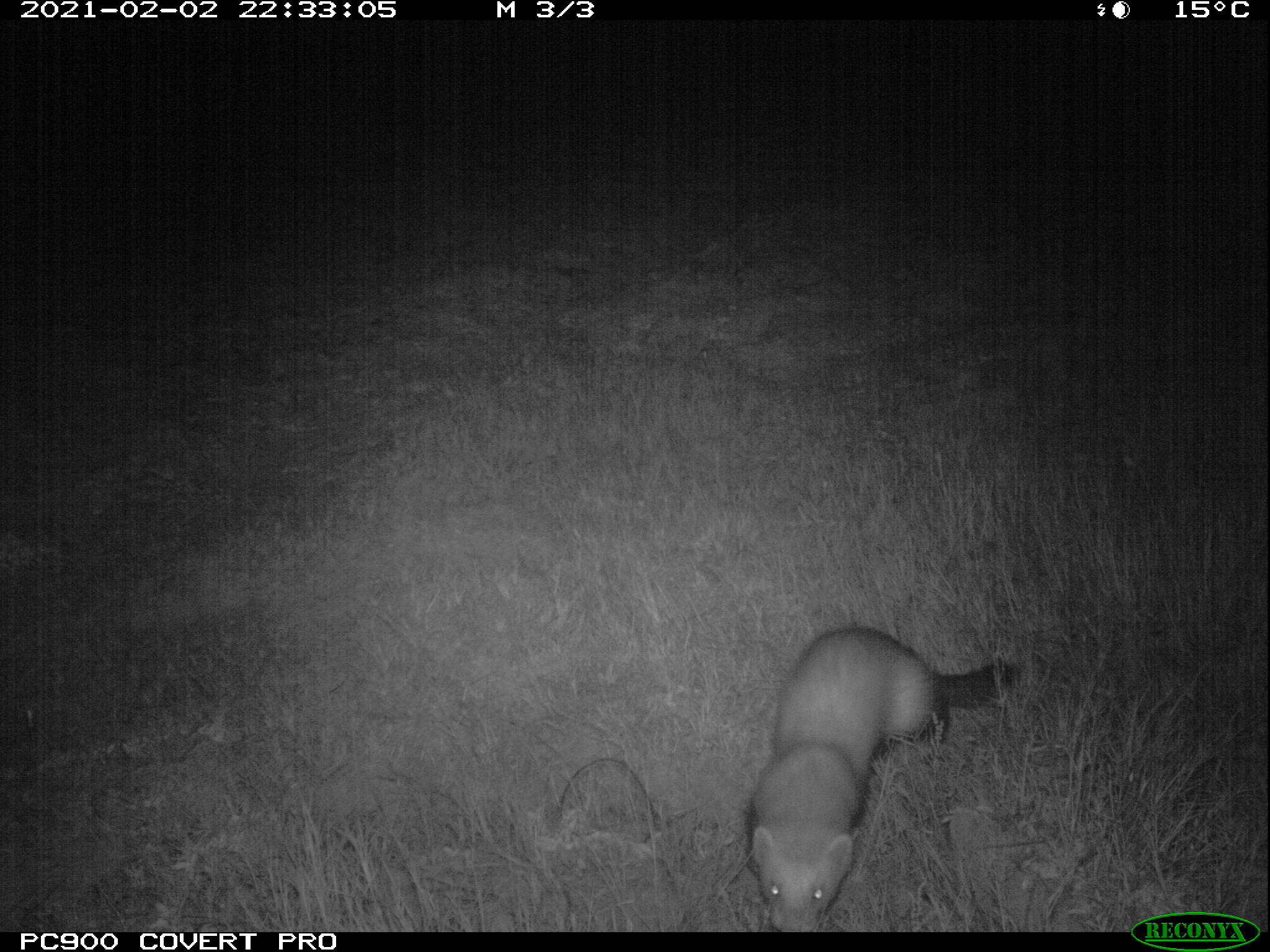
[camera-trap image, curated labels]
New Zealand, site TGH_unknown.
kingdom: Animalia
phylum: Chordata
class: Mammalia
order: Carnivora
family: Mustelidae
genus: Mustela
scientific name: Mustela furo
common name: ferret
Ferret (Mustela furo).